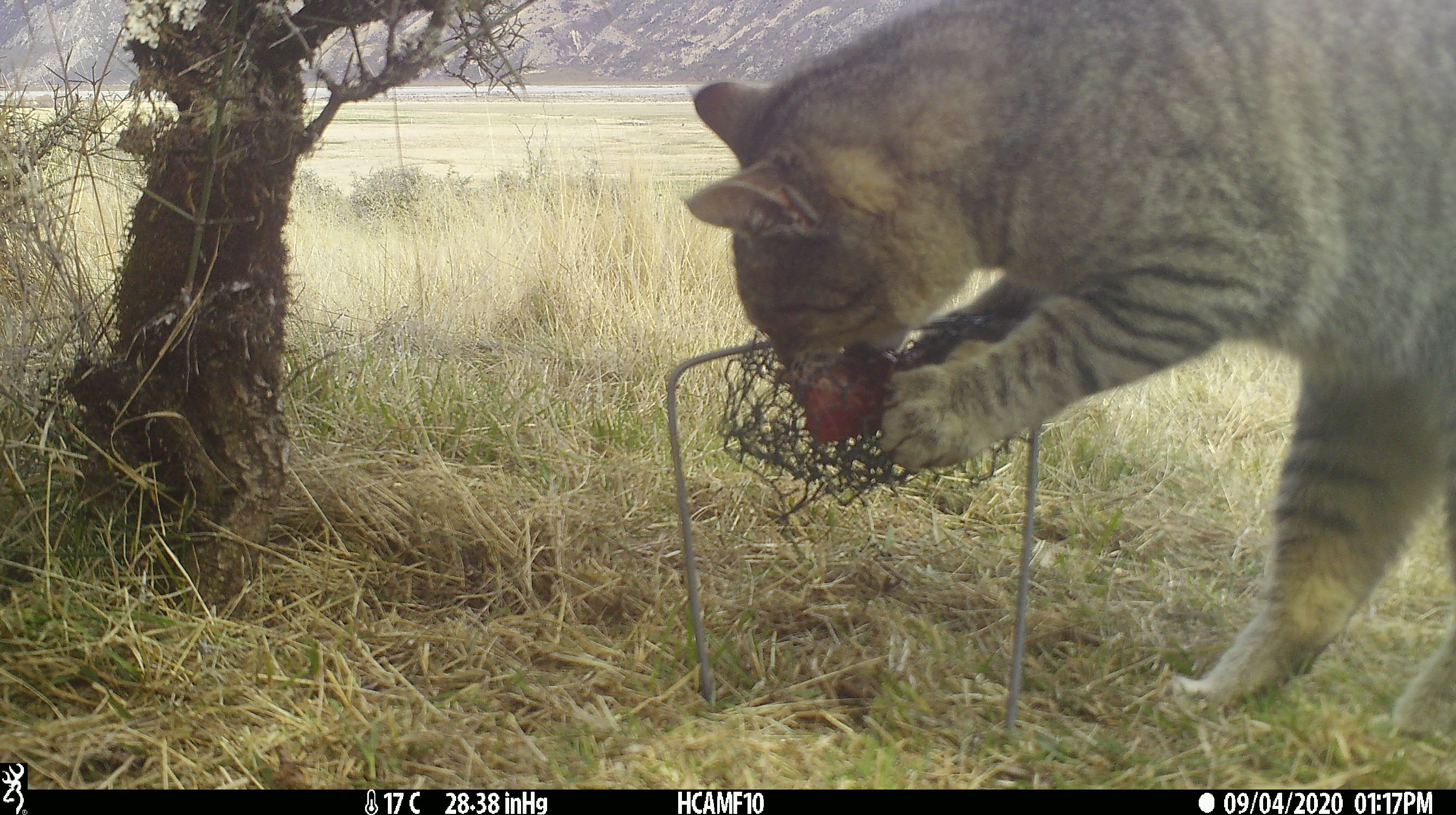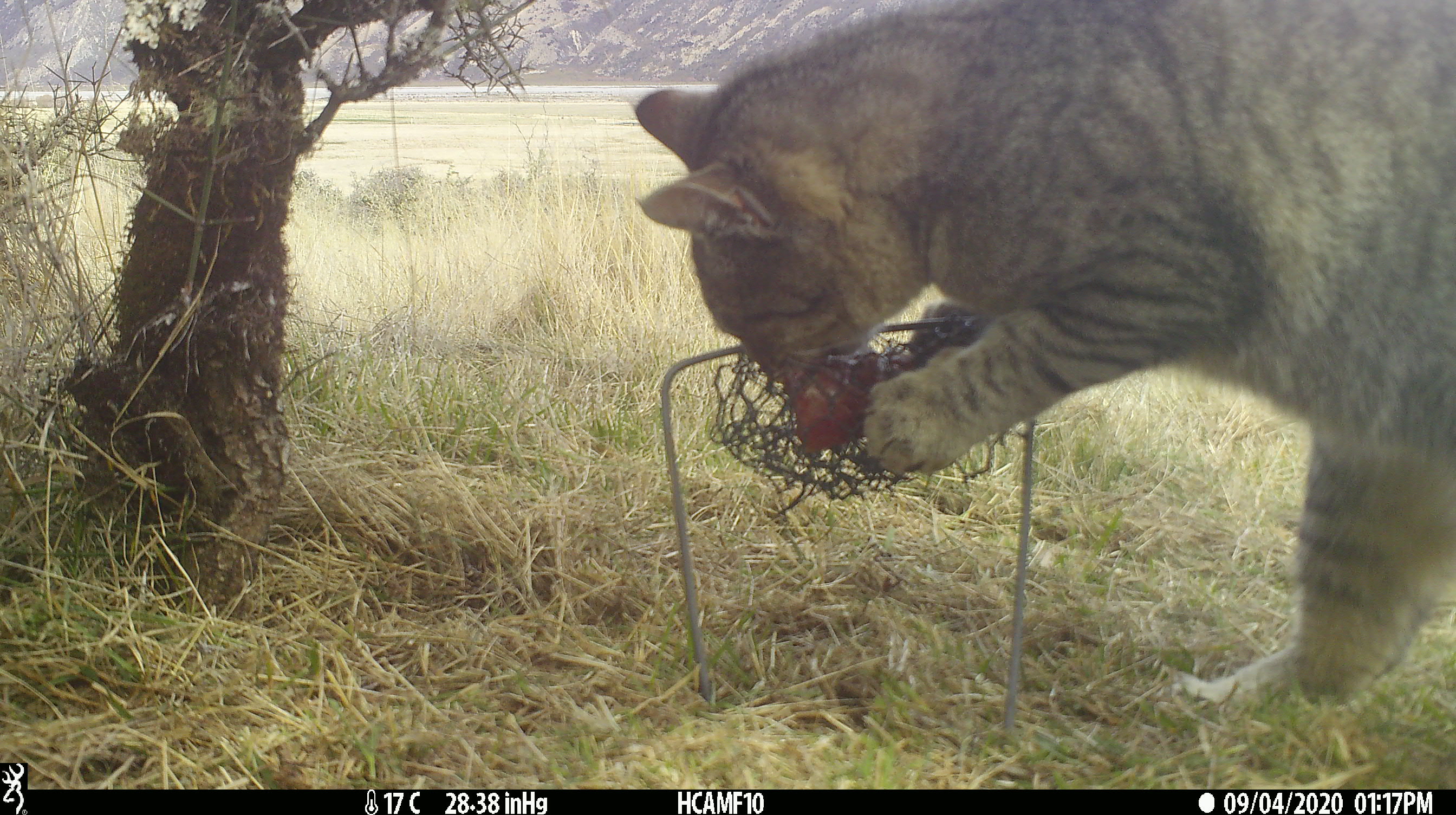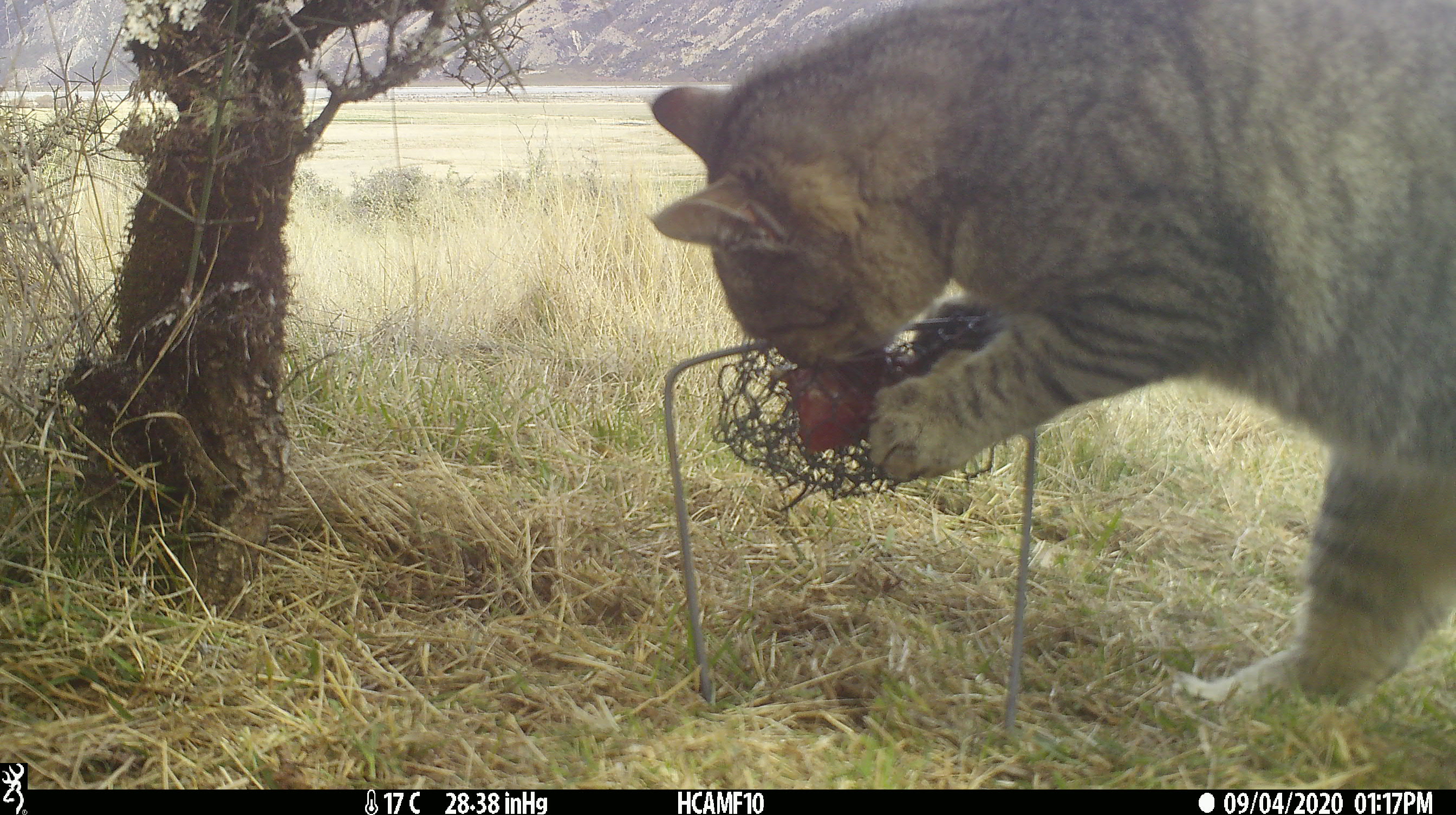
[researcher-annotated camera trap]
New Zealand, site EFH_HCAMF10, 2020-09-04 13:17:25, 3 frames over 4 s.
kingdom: Animalia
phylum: Chordata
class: Mammalia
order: Carnivora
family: Felidae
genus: Felis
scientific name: Felis catus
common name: domestic cat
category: cat